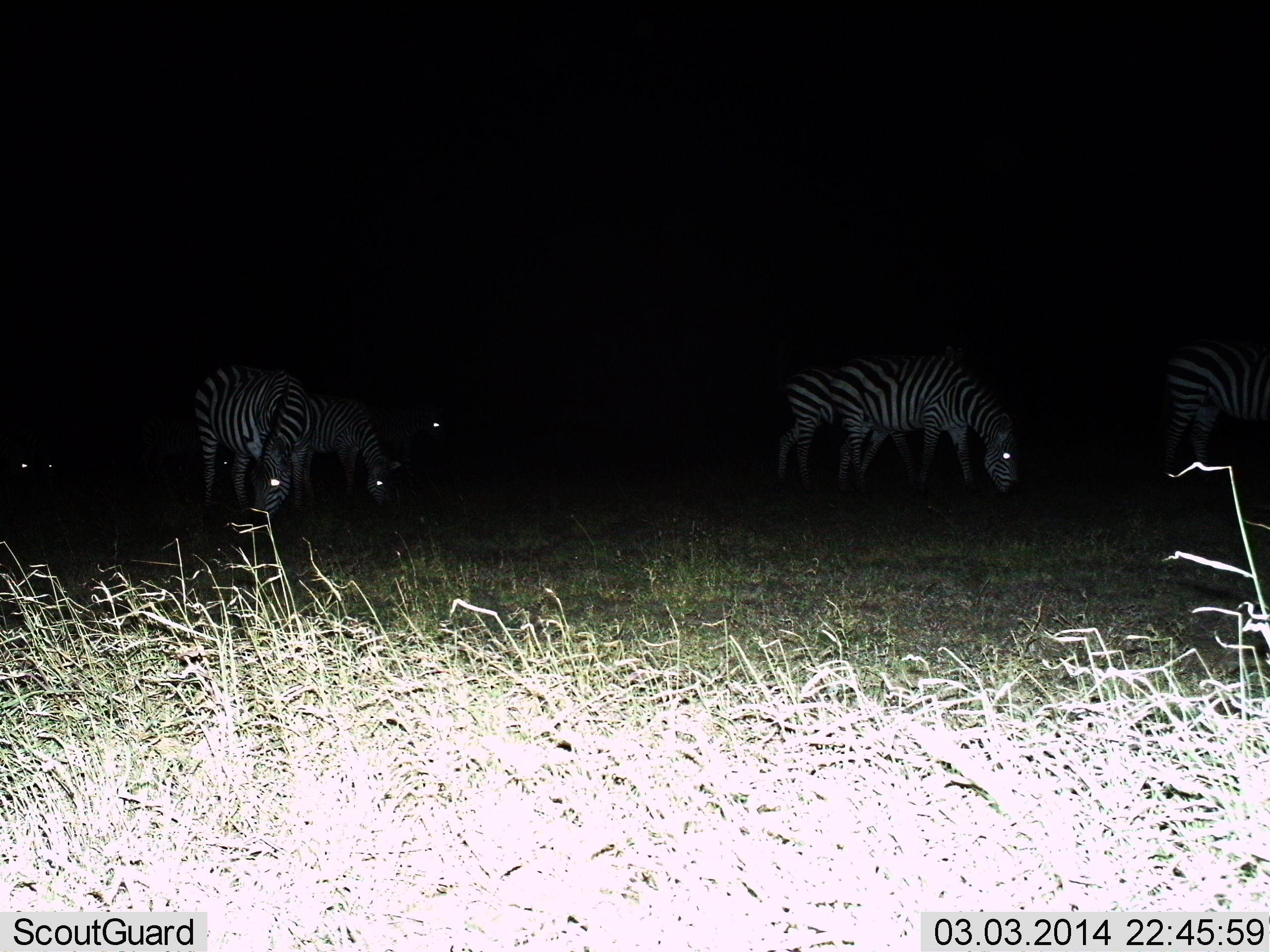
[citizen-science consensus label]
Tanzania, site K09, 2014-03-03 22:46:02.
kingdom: Animalia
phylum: Chordata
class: Mammalia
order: Perissodactyla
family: Equidae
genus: Equus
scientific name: Equus quagga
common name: plains zebra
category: zebra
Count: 6.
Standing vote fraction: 39%.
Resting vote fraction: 4%.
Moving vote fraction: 13%.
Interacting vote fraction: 4%.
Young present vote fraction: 0%.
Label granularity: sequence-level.